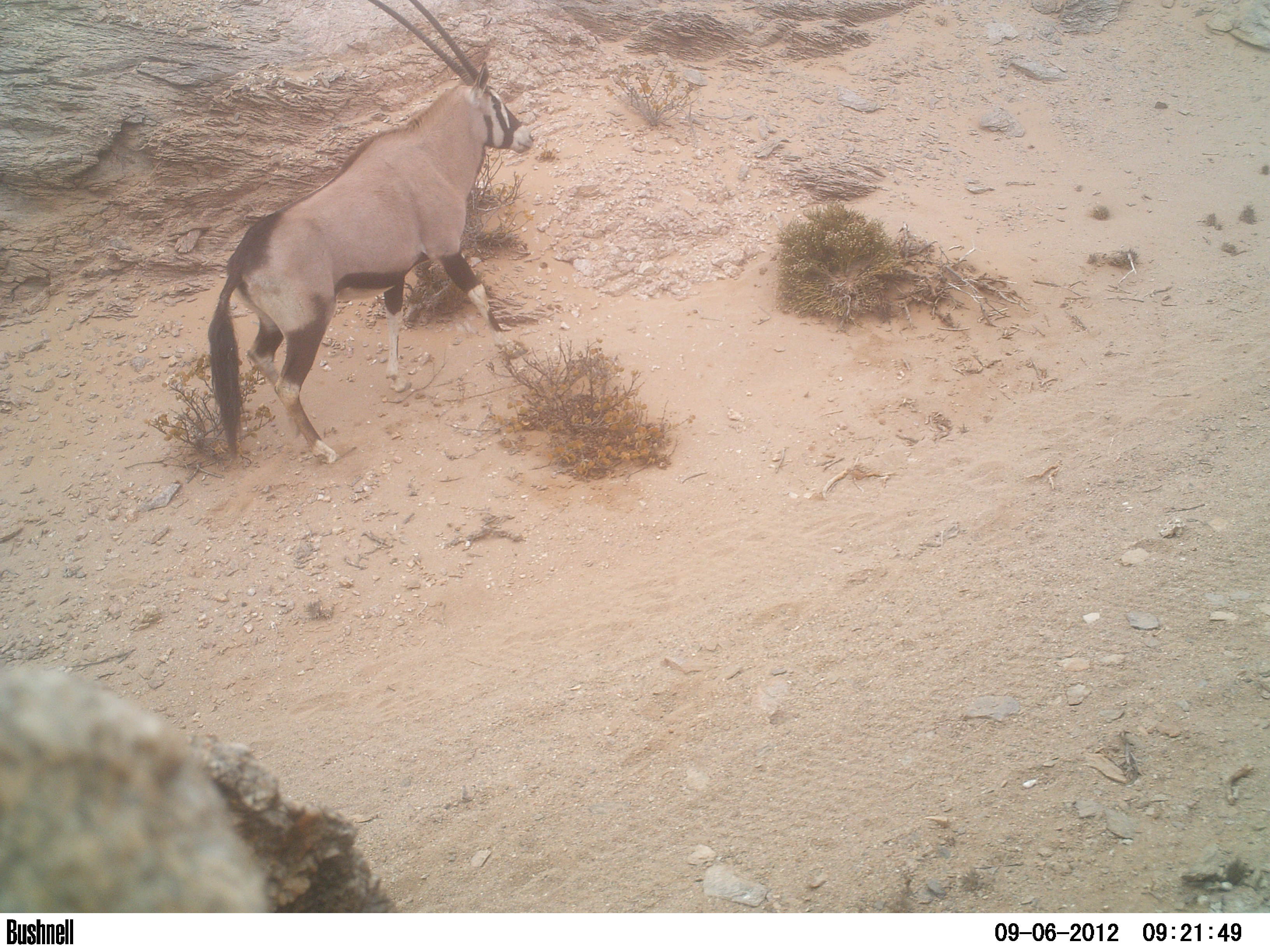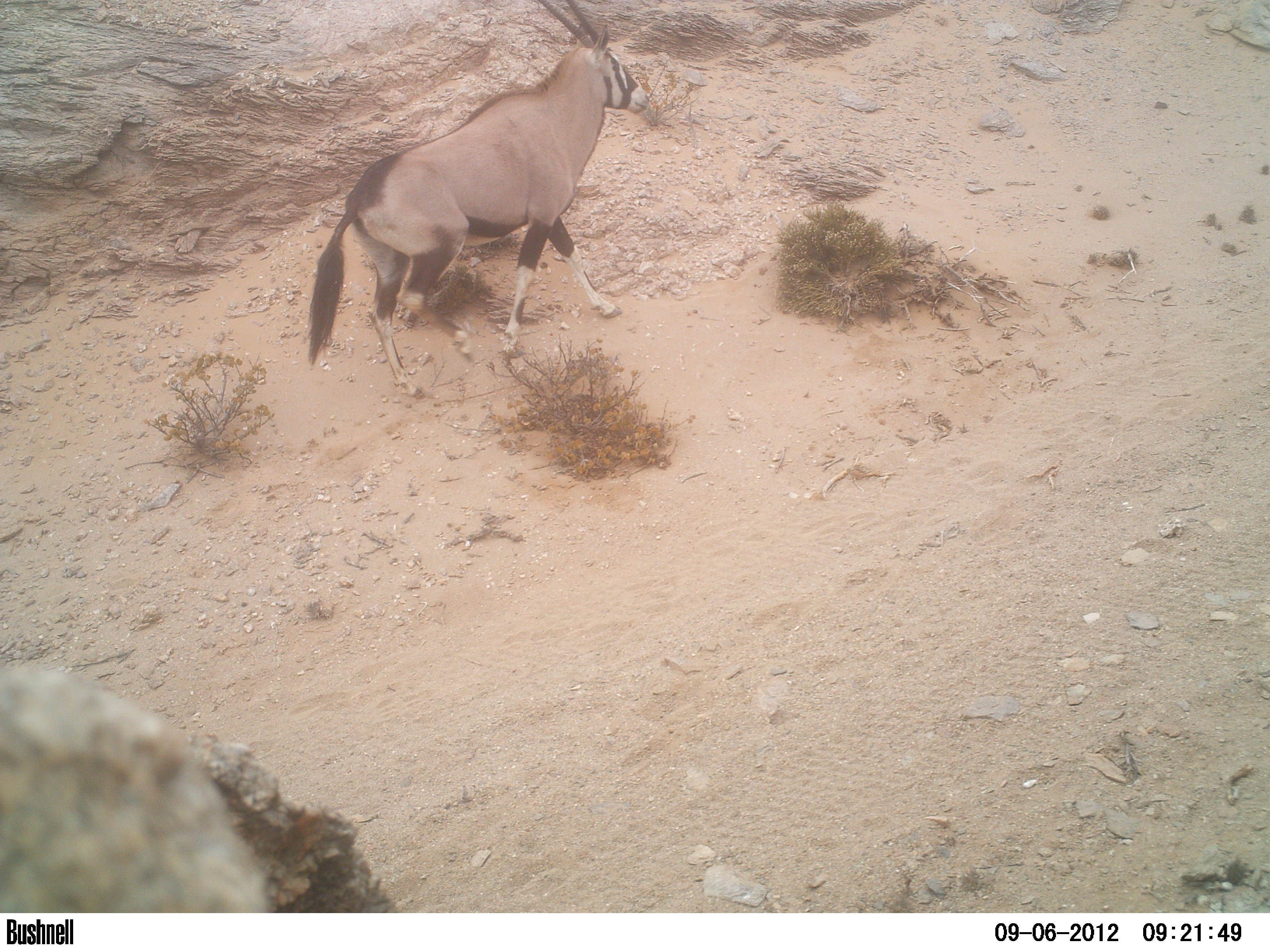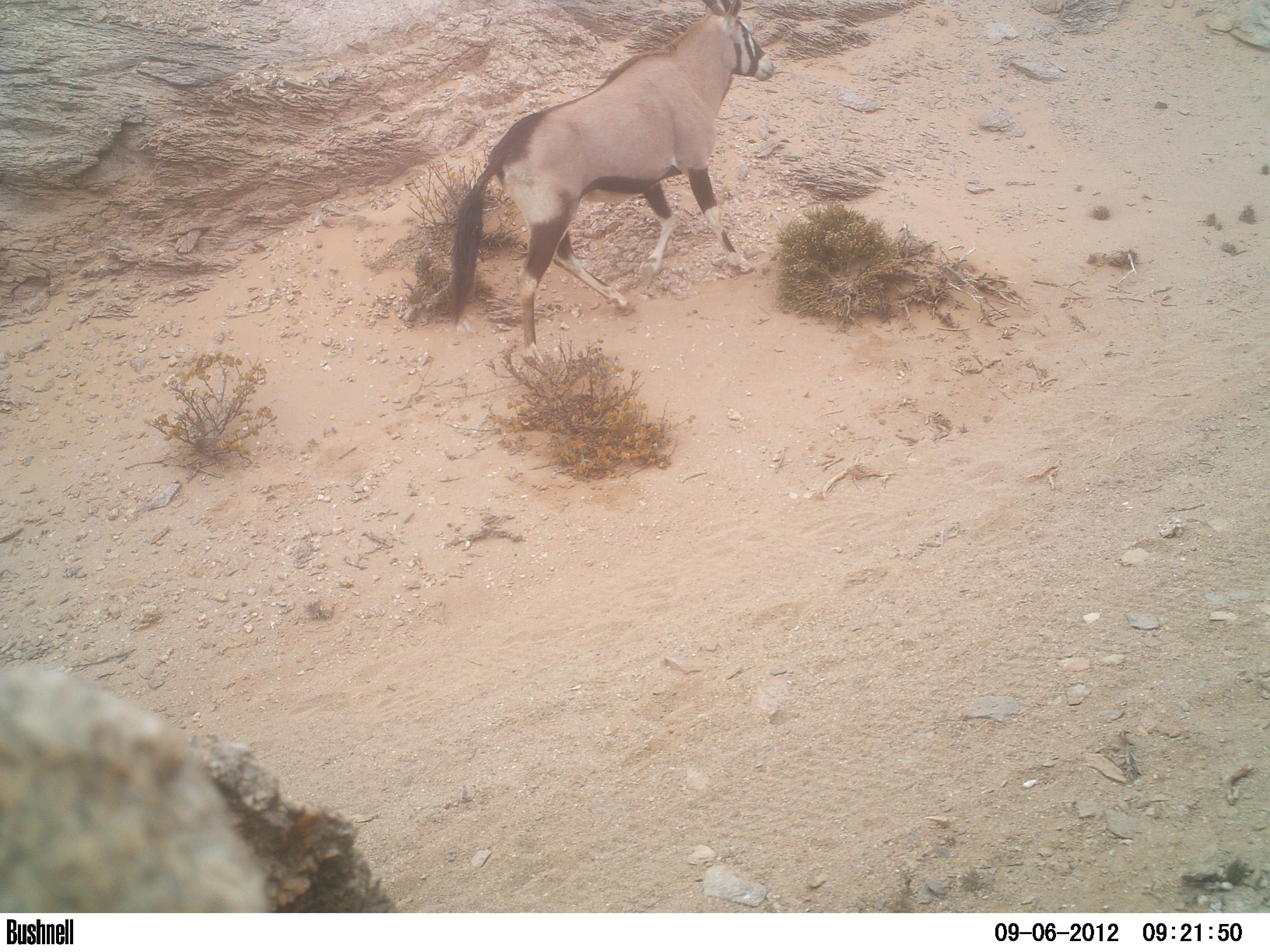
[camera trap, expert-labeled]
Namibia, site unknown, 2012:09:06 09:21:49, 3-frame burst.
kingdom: Animalia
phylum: Chordata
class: Mammalia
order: Artiodactyla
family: Bovidae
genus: Oryx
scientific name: Oryx gazella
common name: gemsbok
Oryx gazella (gemsbok).